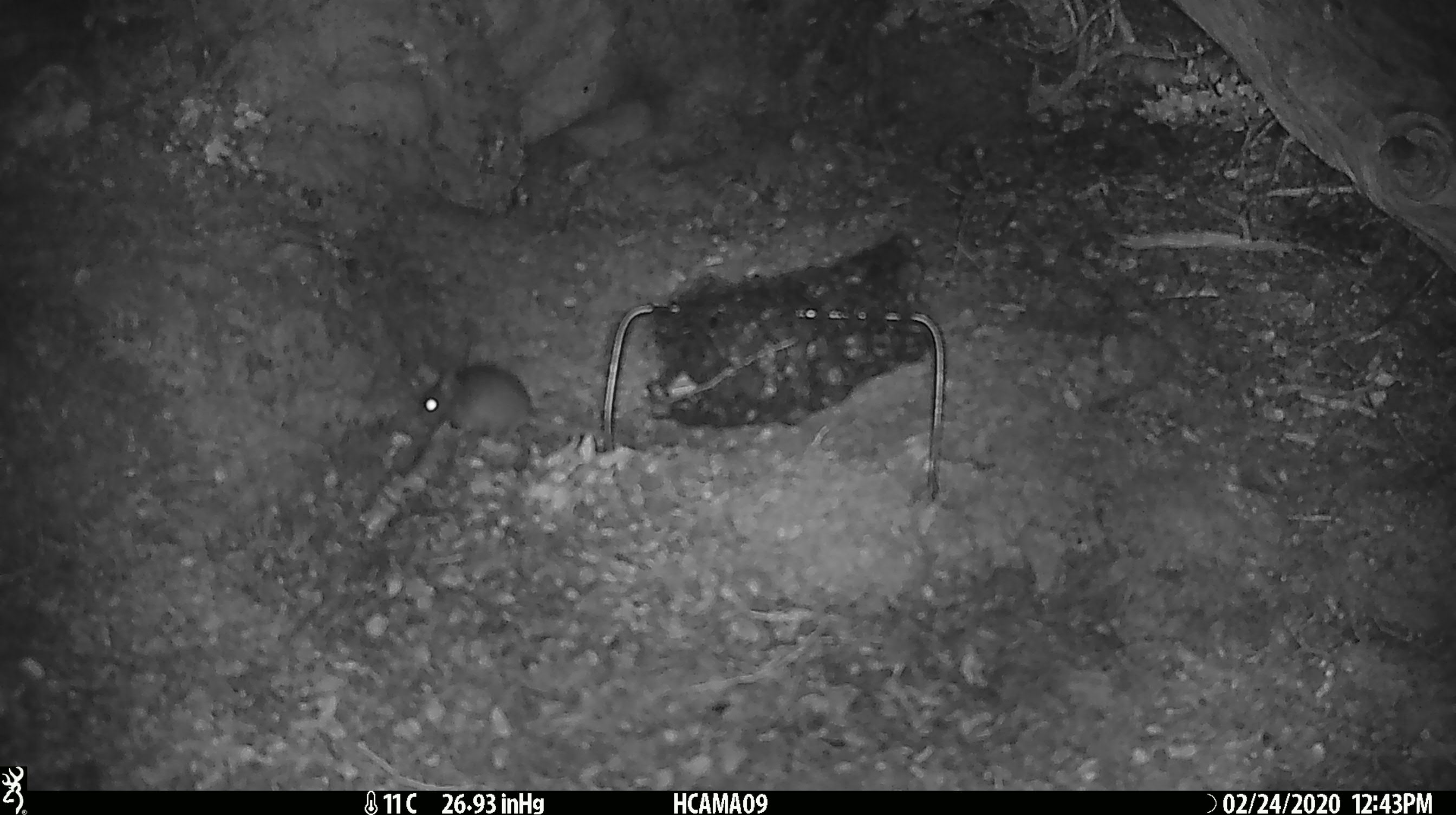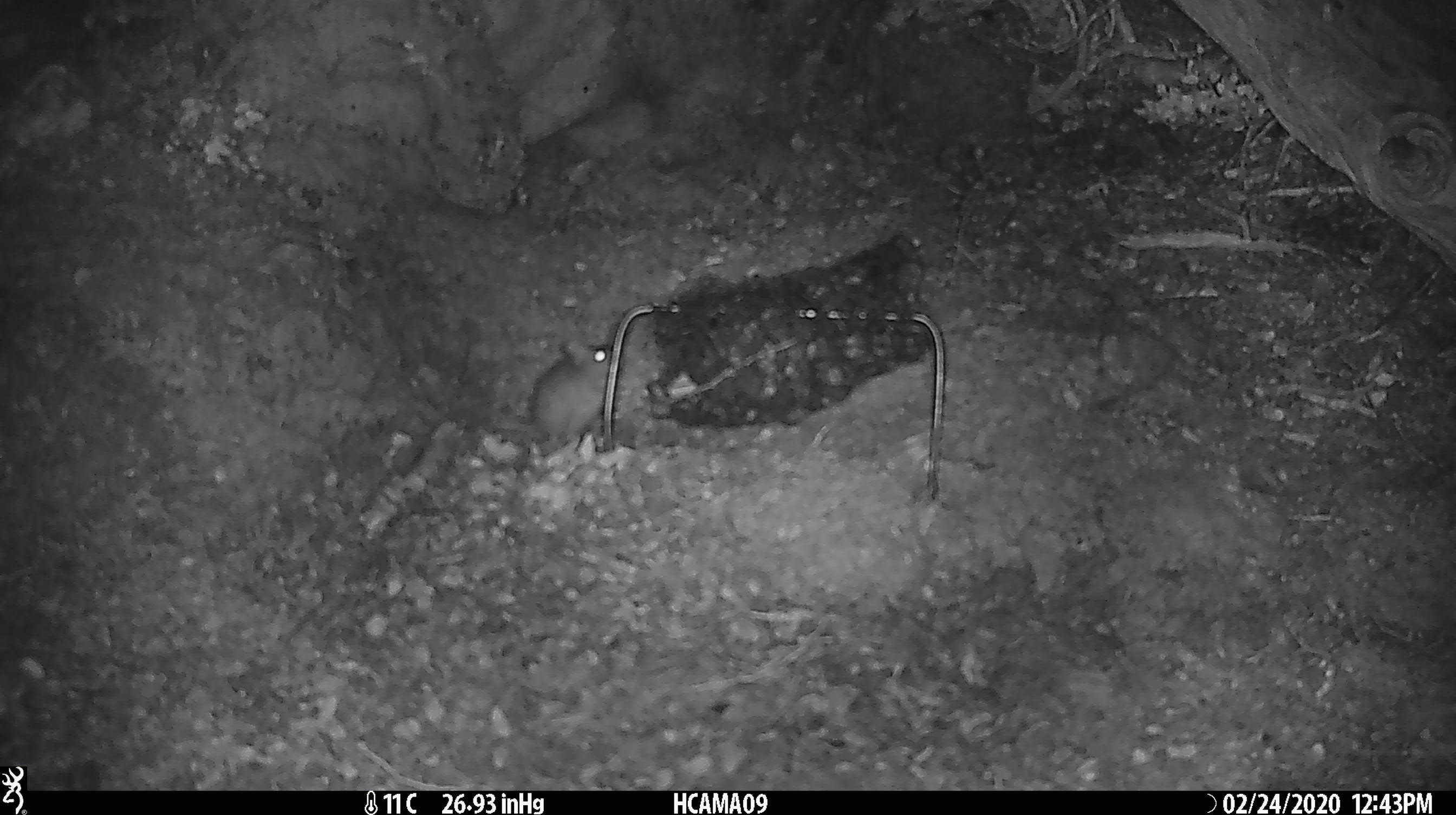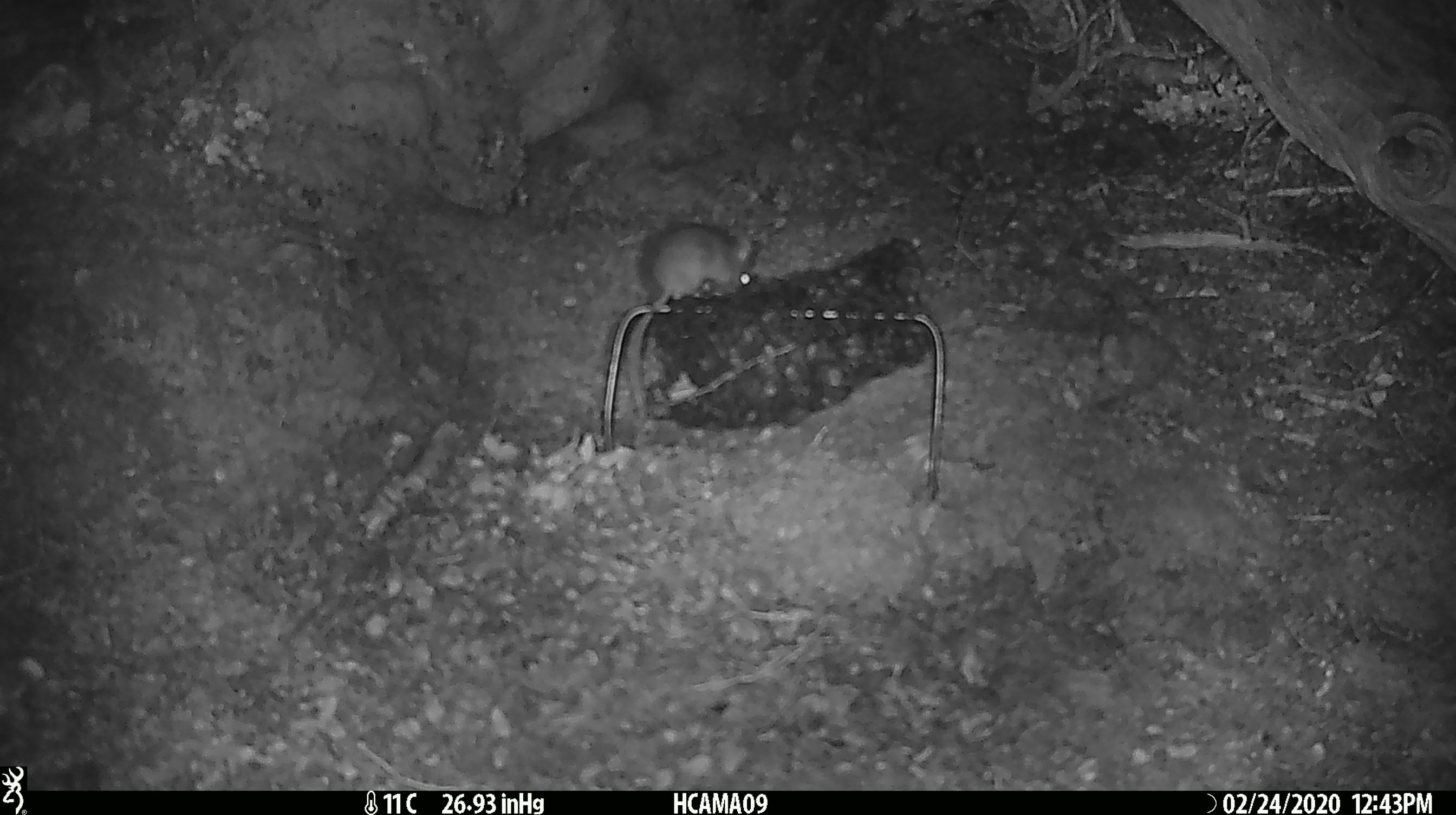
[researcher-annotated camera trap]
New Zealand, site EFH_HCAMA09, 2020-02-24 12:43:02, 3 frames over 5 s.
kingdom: Animalia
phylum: Chordata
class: Mammalia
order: Rodentia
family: Muridae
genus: Mus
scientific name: Mus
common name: mouse